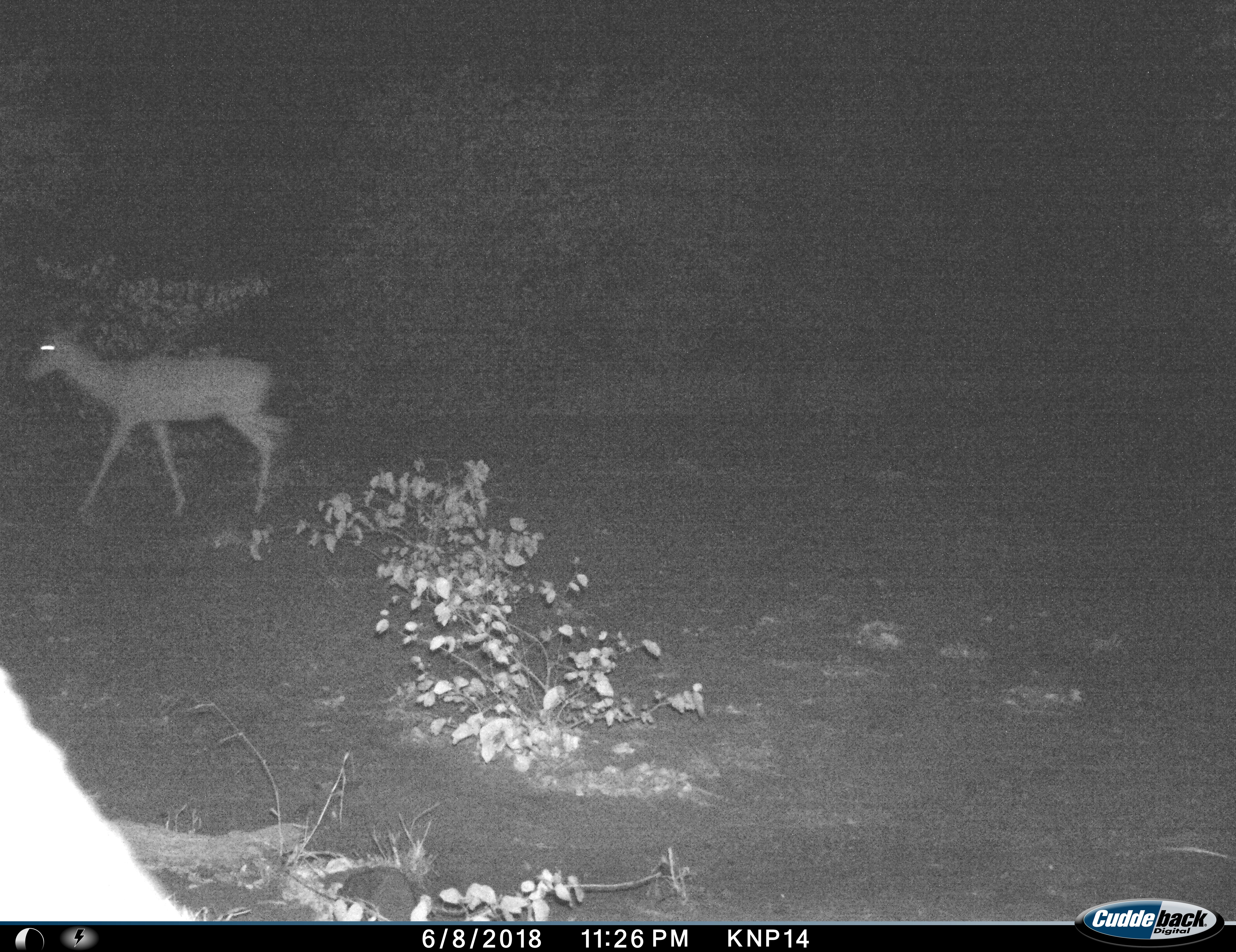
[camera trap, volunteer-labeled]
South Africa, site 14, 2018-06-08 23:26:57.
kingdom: Animalia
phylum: Chordata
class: Mammalia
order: Artiodactyla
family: Bovidae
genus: Aepyceros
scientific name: Aepyceros melampus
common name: impala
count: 1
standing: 0%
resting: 0%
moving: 100%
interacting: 0%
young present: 0%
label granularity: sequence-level